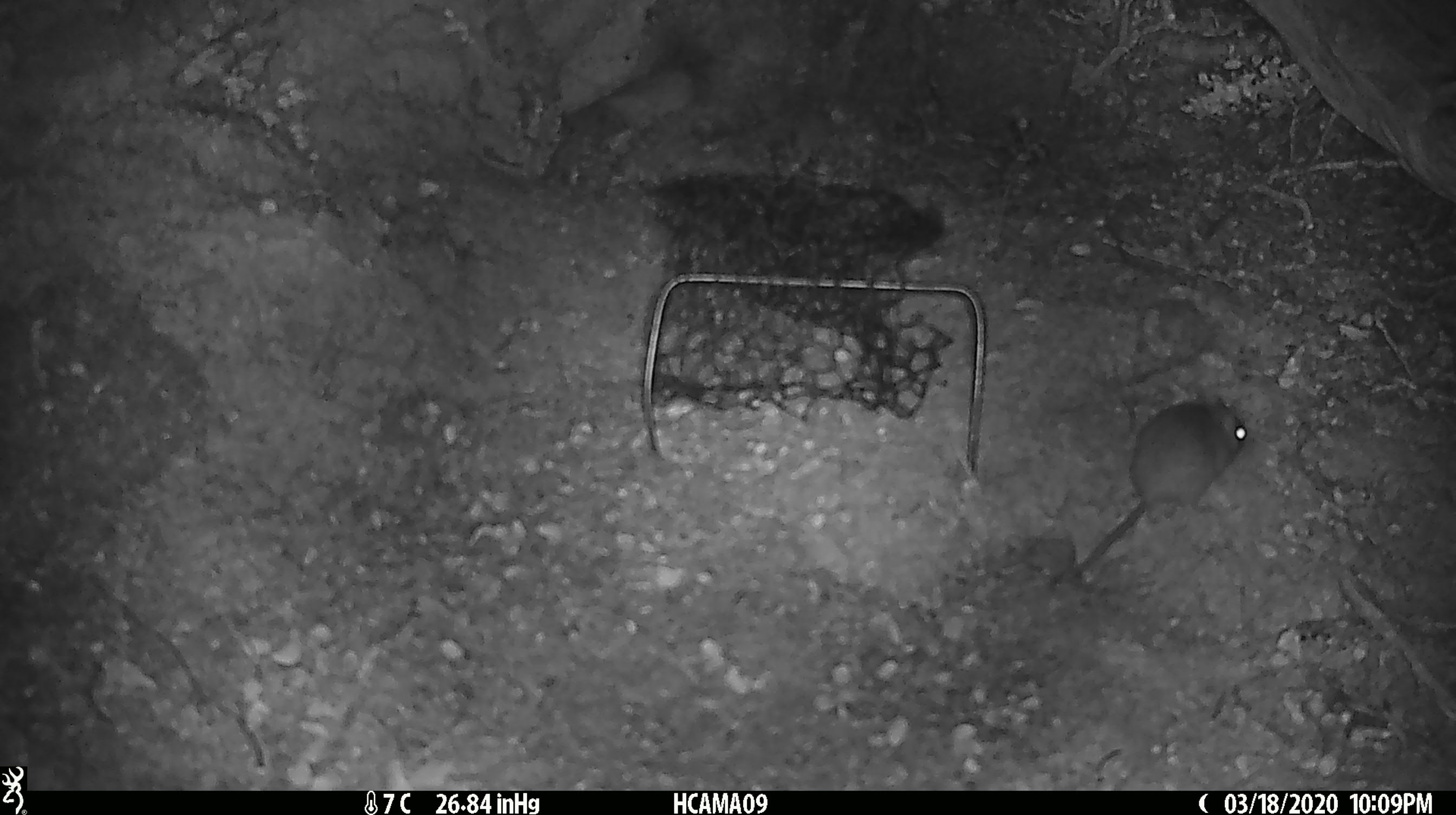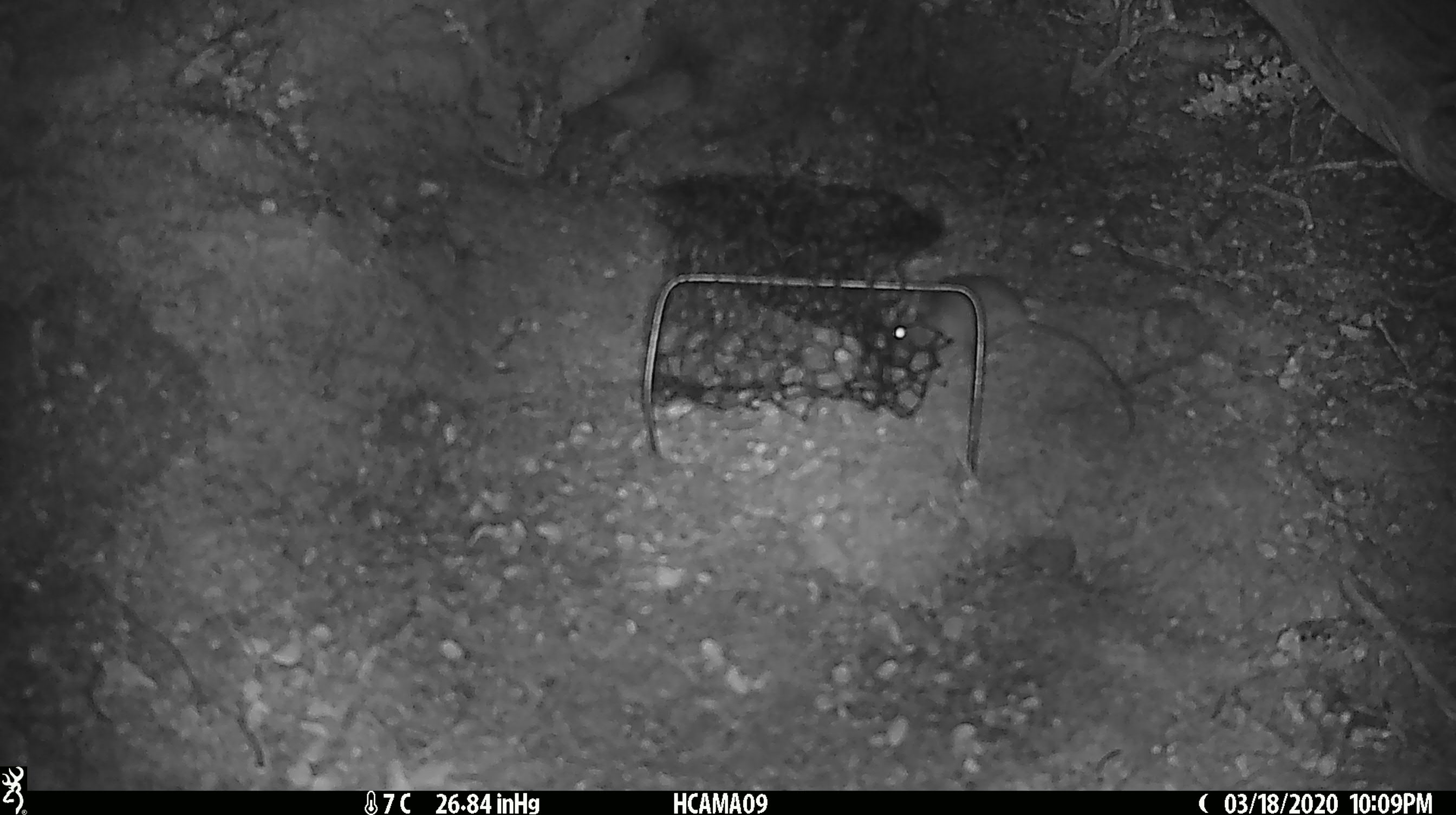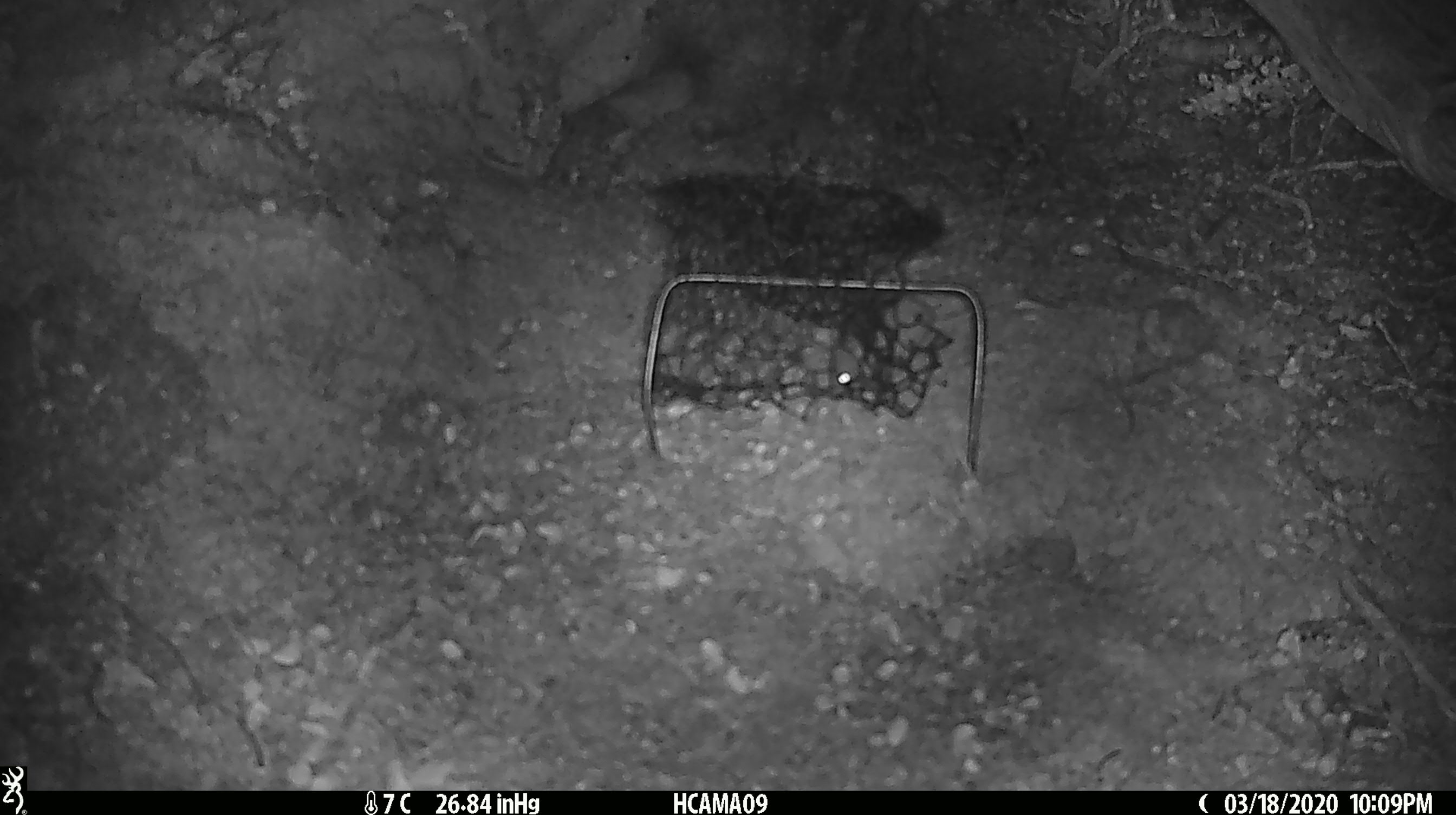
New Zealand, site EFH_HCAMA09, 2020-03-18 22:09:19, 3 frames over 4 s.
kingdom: Animalia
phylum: Chordata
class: Mammalia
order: Rodentia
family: Muridae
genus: Mus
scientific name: Mus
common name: mouse